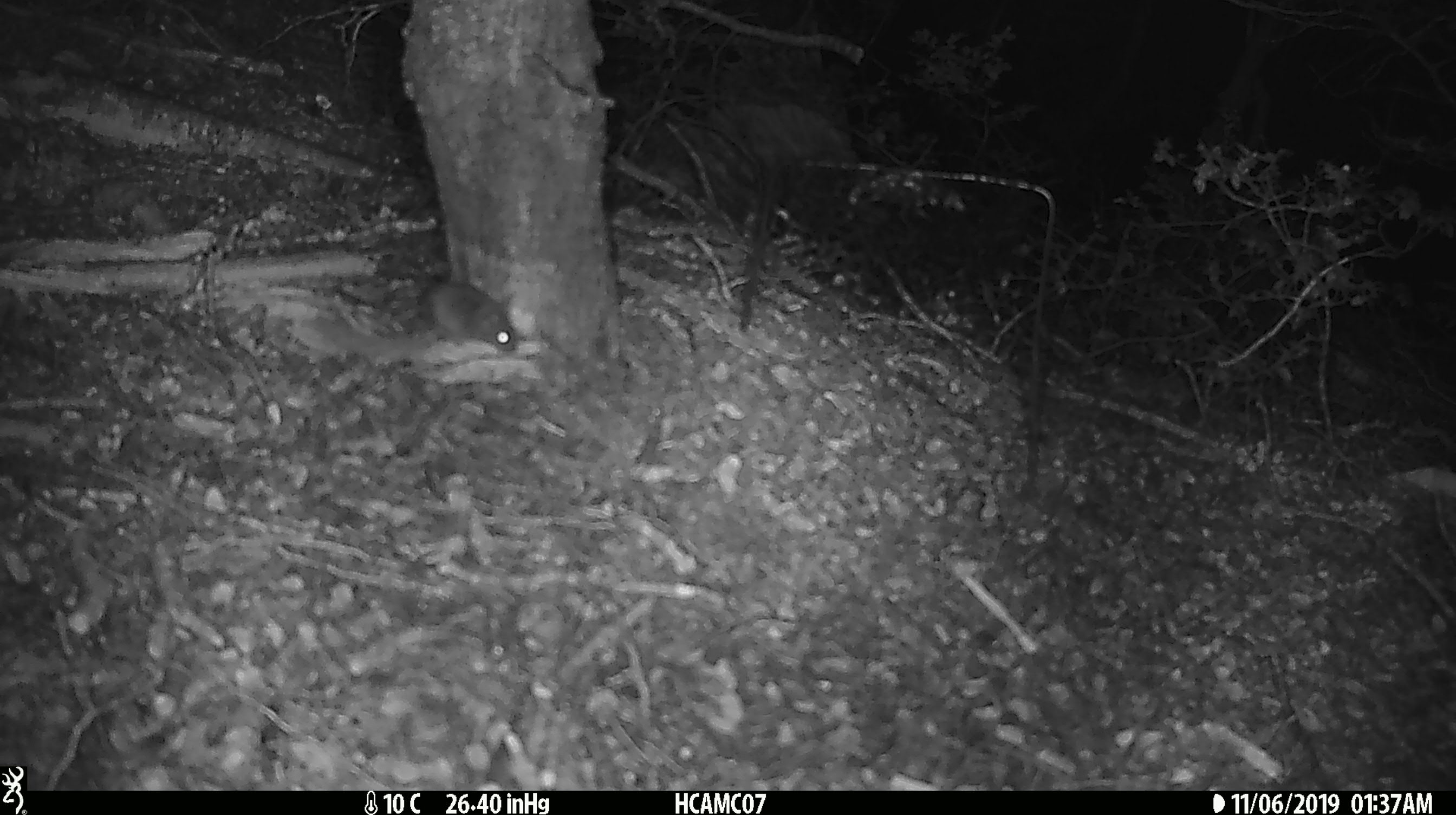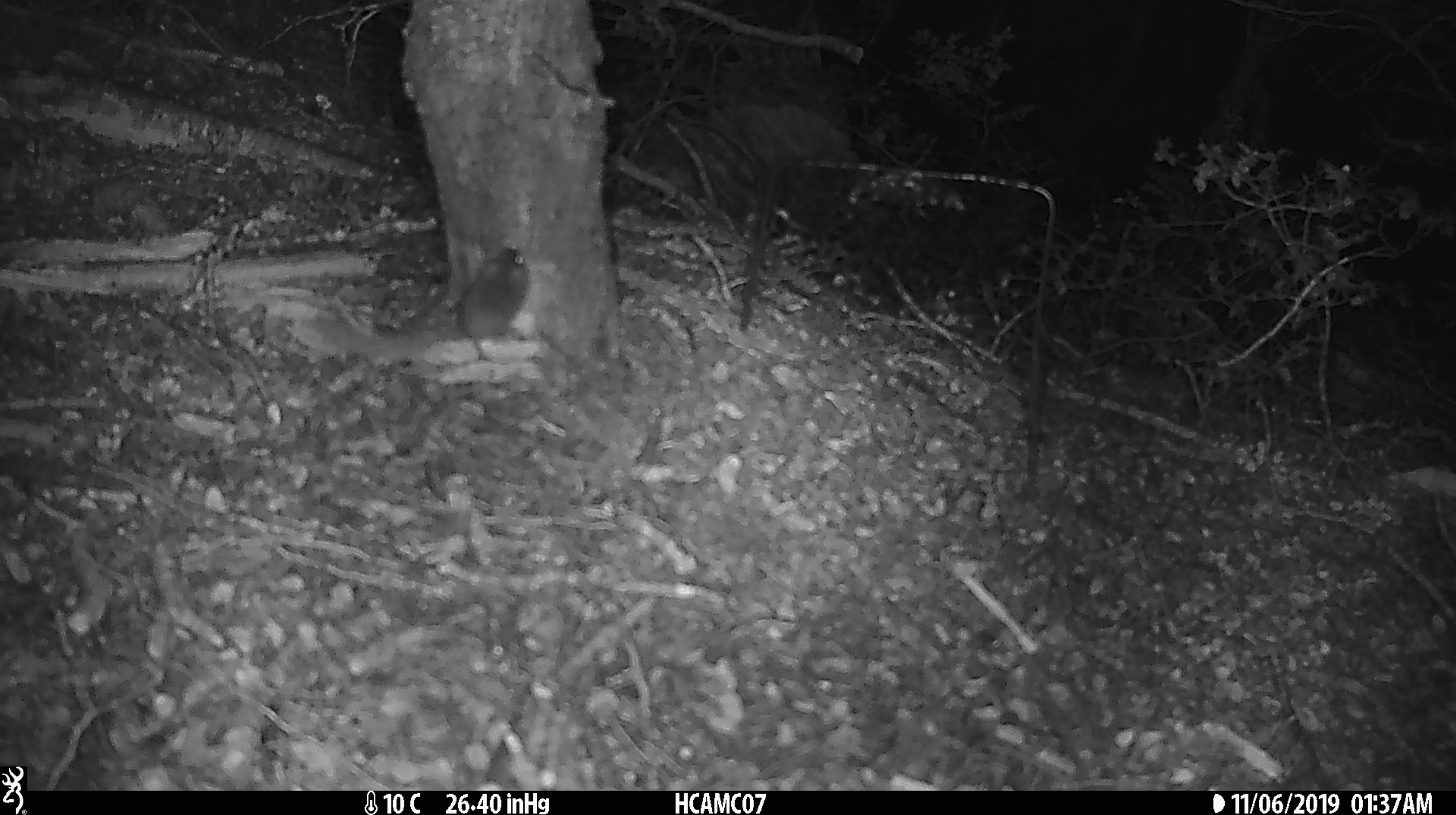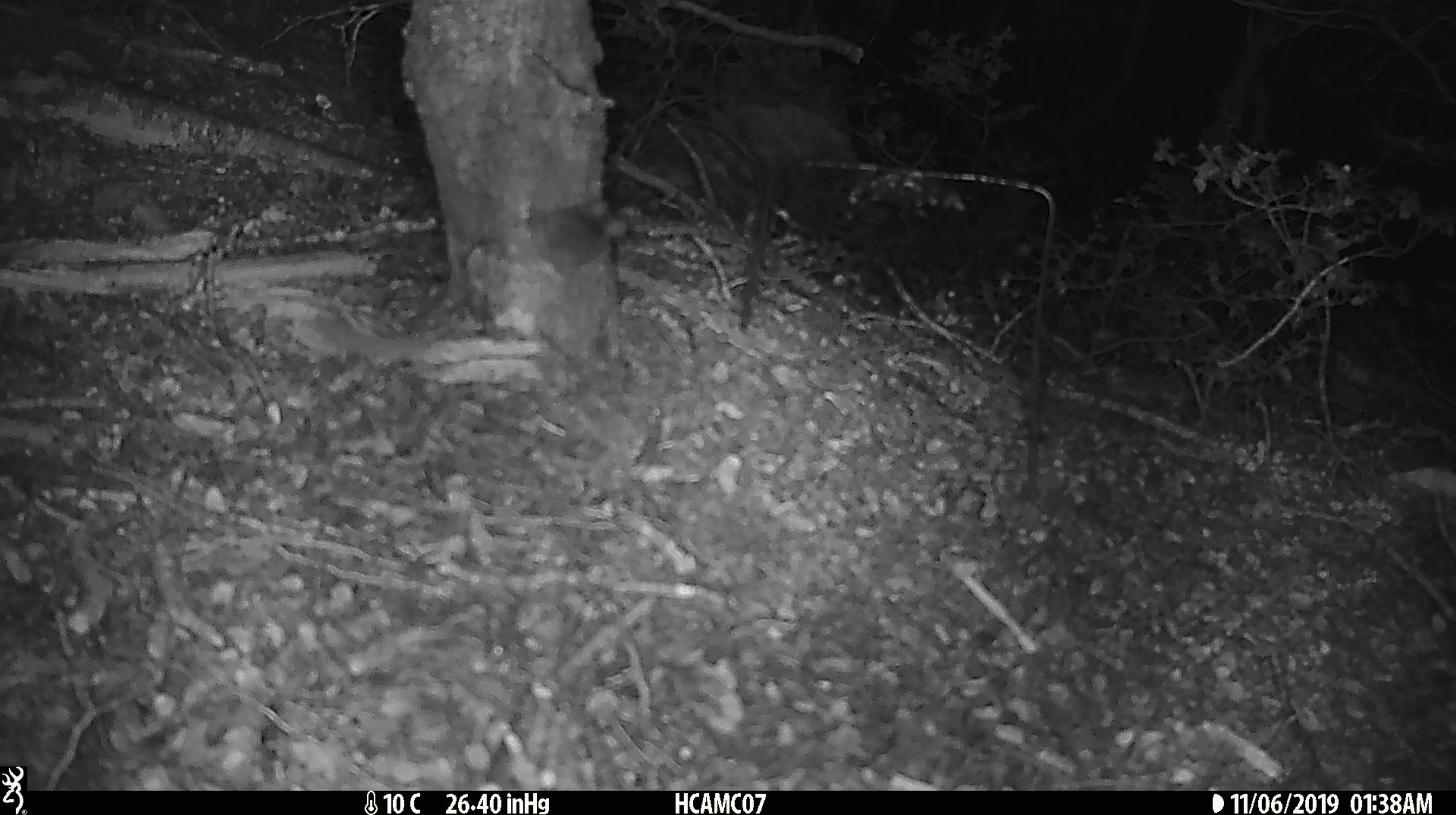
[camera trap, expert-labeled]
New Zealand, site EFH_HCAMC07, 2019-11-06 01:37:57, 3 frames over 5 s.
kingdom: Animalia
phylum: Chordata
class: Mammalia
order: Rodentia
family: Muridae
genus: Mus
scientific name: Mus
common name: mouse